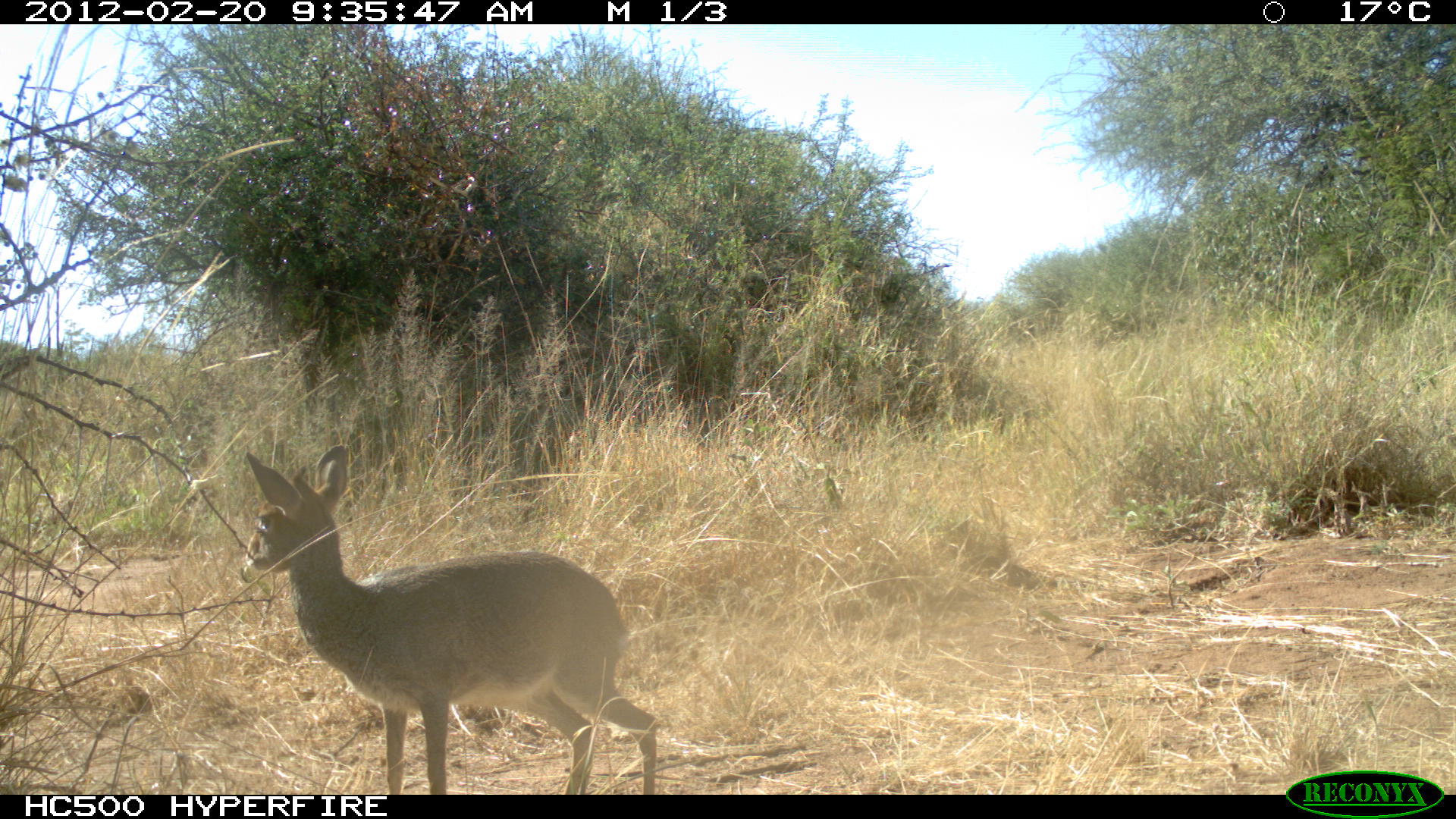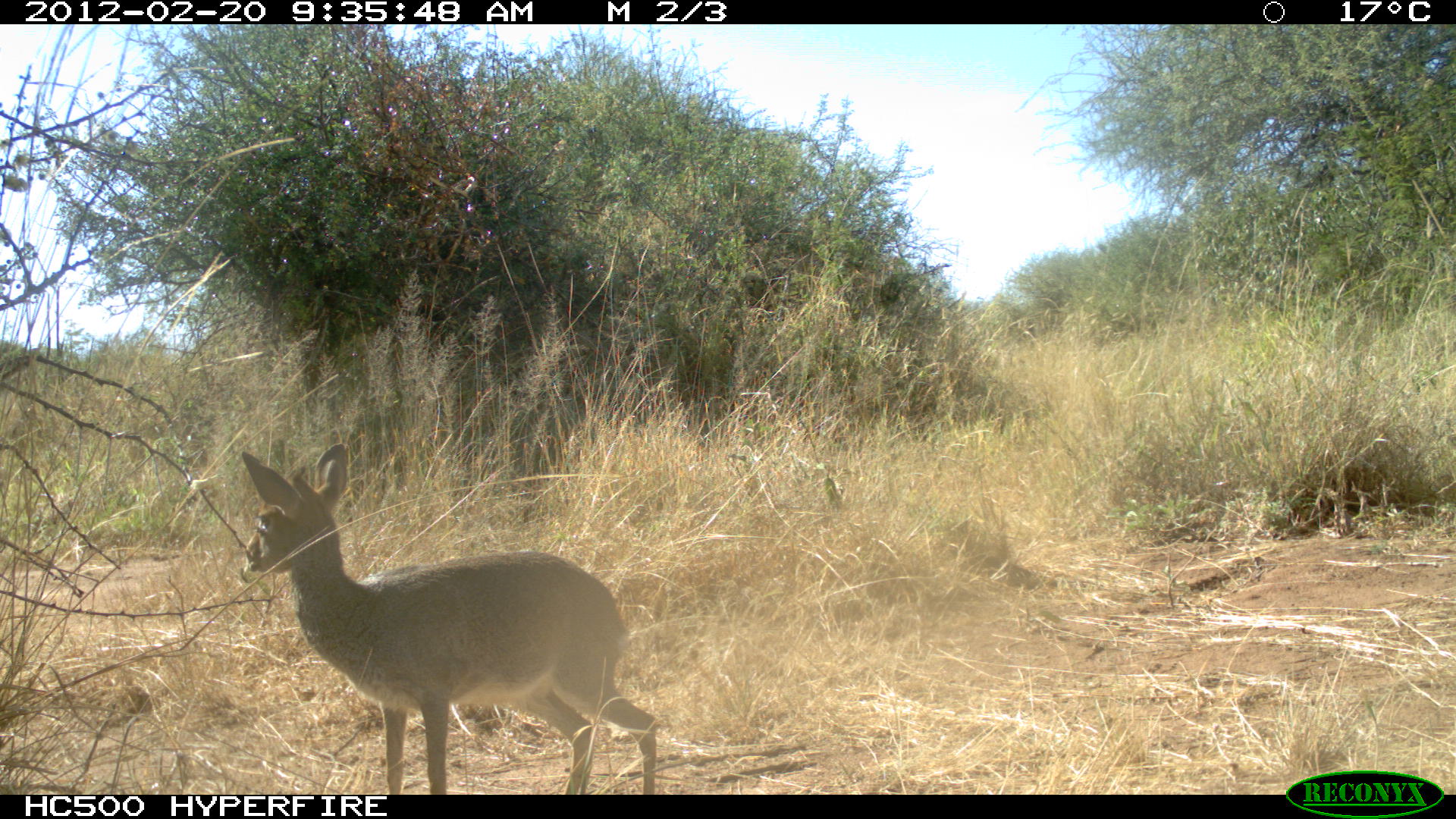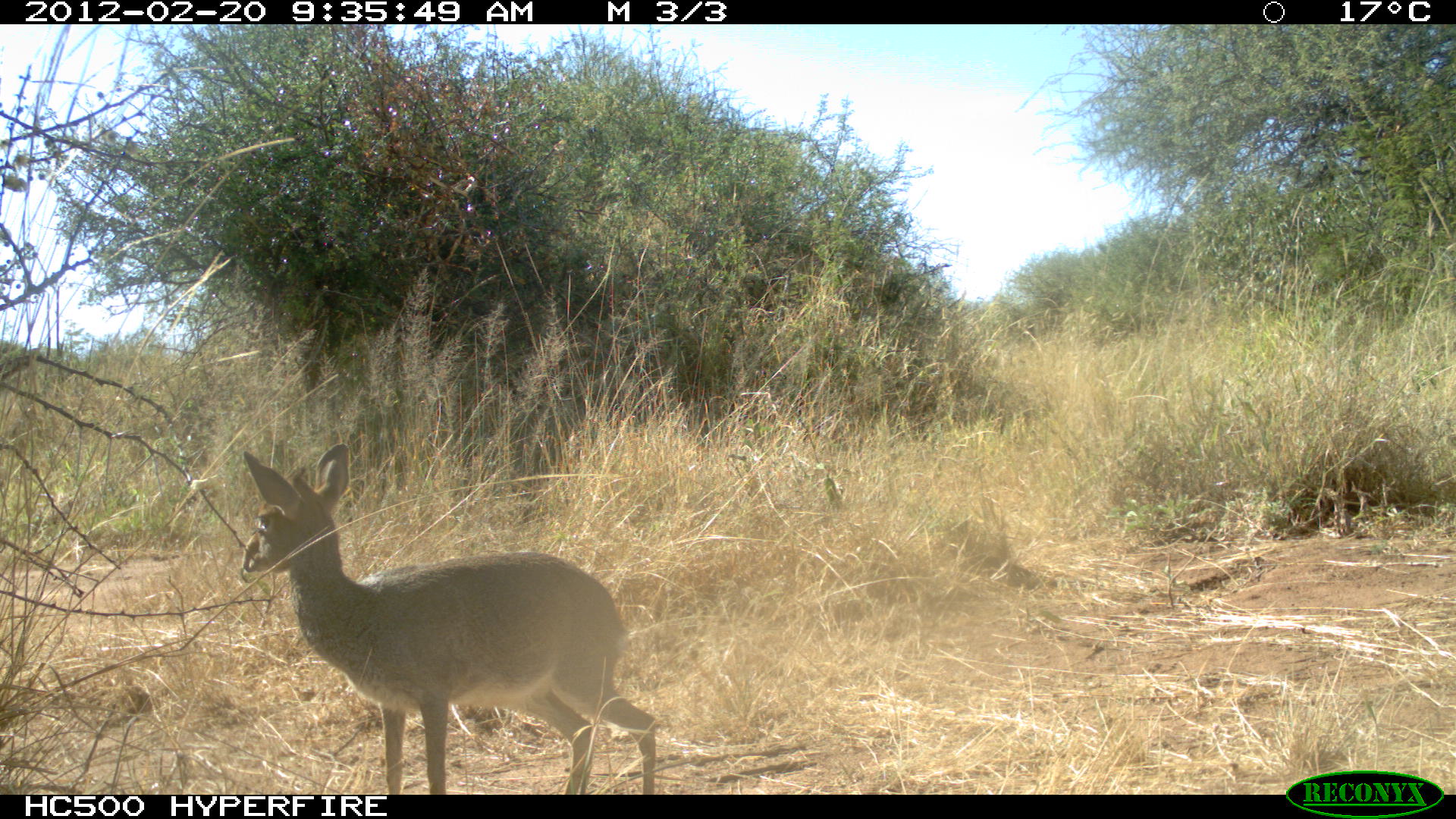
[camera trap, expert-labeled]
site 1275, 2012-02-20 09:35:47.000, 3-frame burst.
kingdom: Animalia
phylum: Chordata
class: Mammalia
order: Artiodactyla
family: Bovidae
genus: Madoqua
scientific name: Madoqua guentheri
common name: günther's dik-dik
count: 1